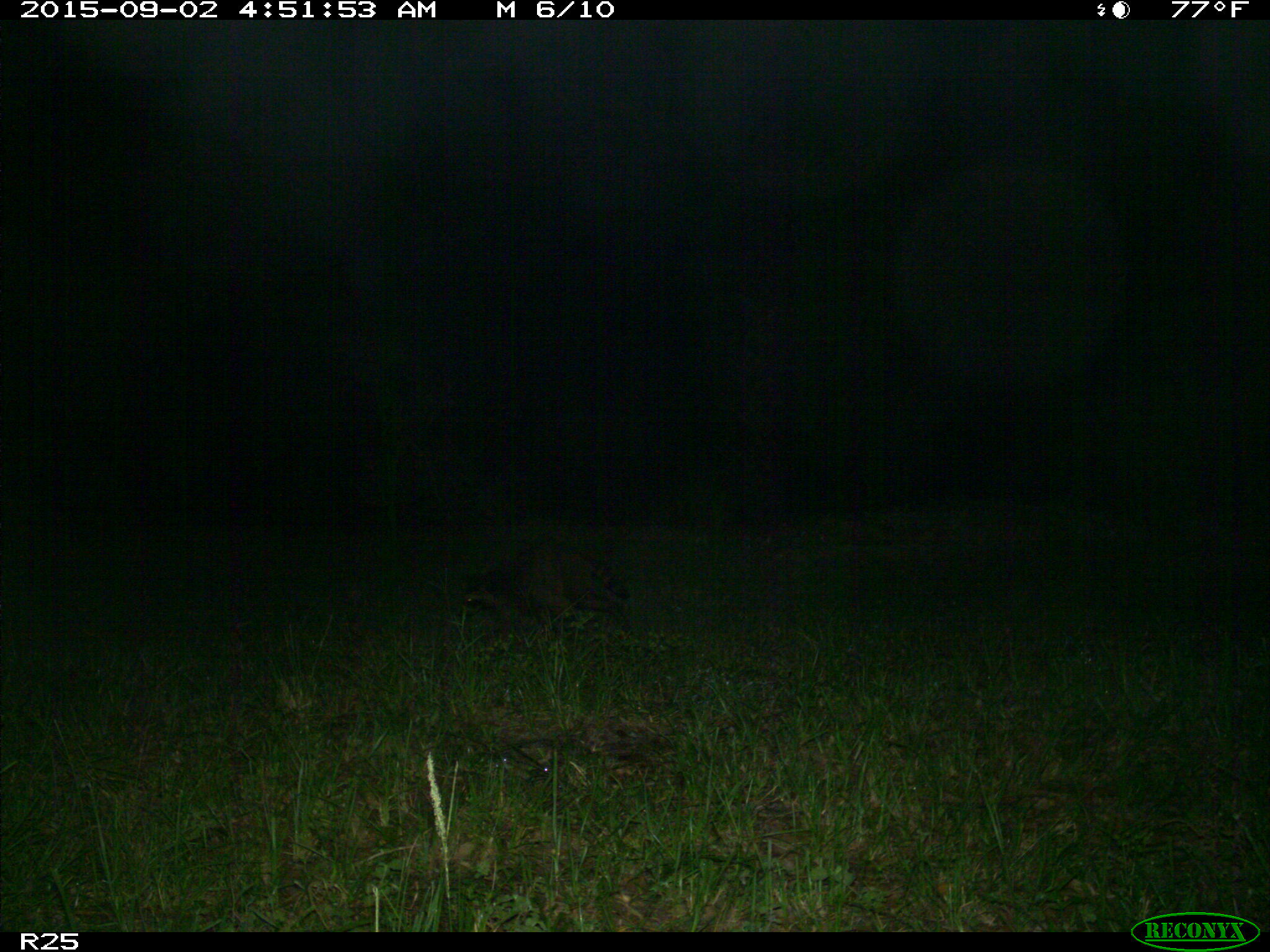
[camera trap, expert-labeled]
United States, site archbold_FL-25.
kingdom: Animalia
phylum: Chordata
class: Mammalia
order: Carnivora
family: Procyonidae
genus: Procyon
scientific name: Procyon lotor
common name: common raccoon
Procyon lotor (common raccoon).